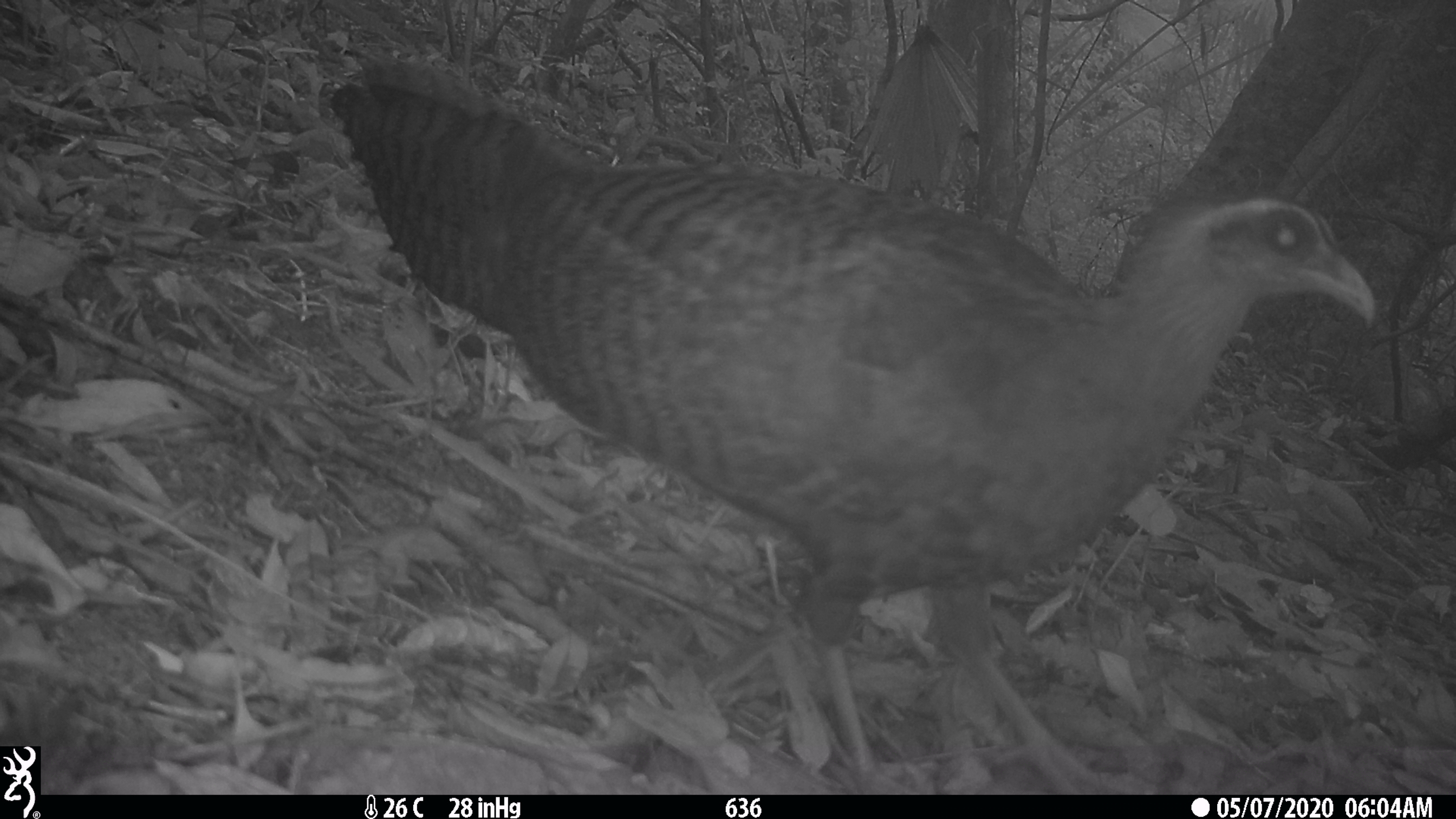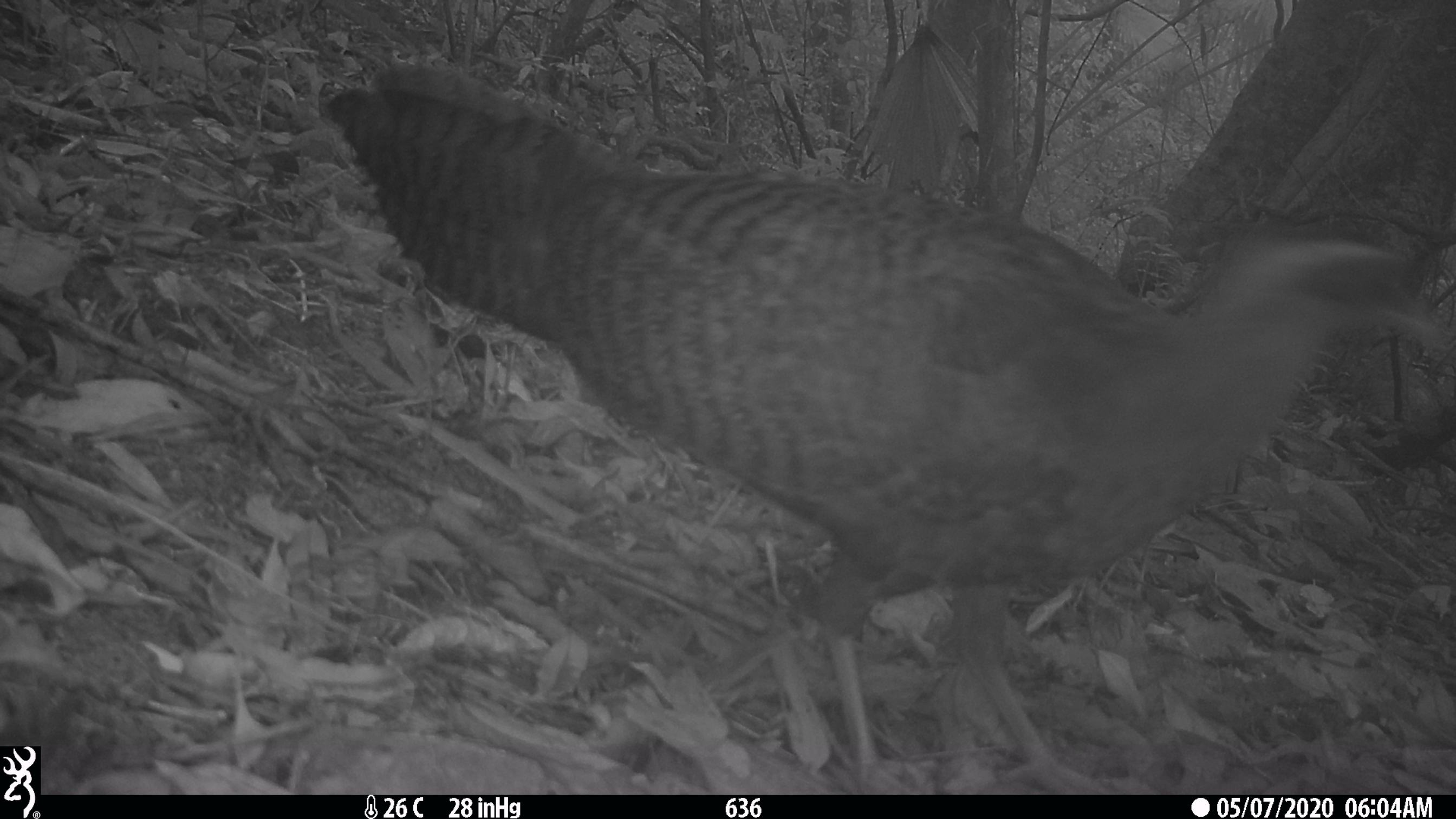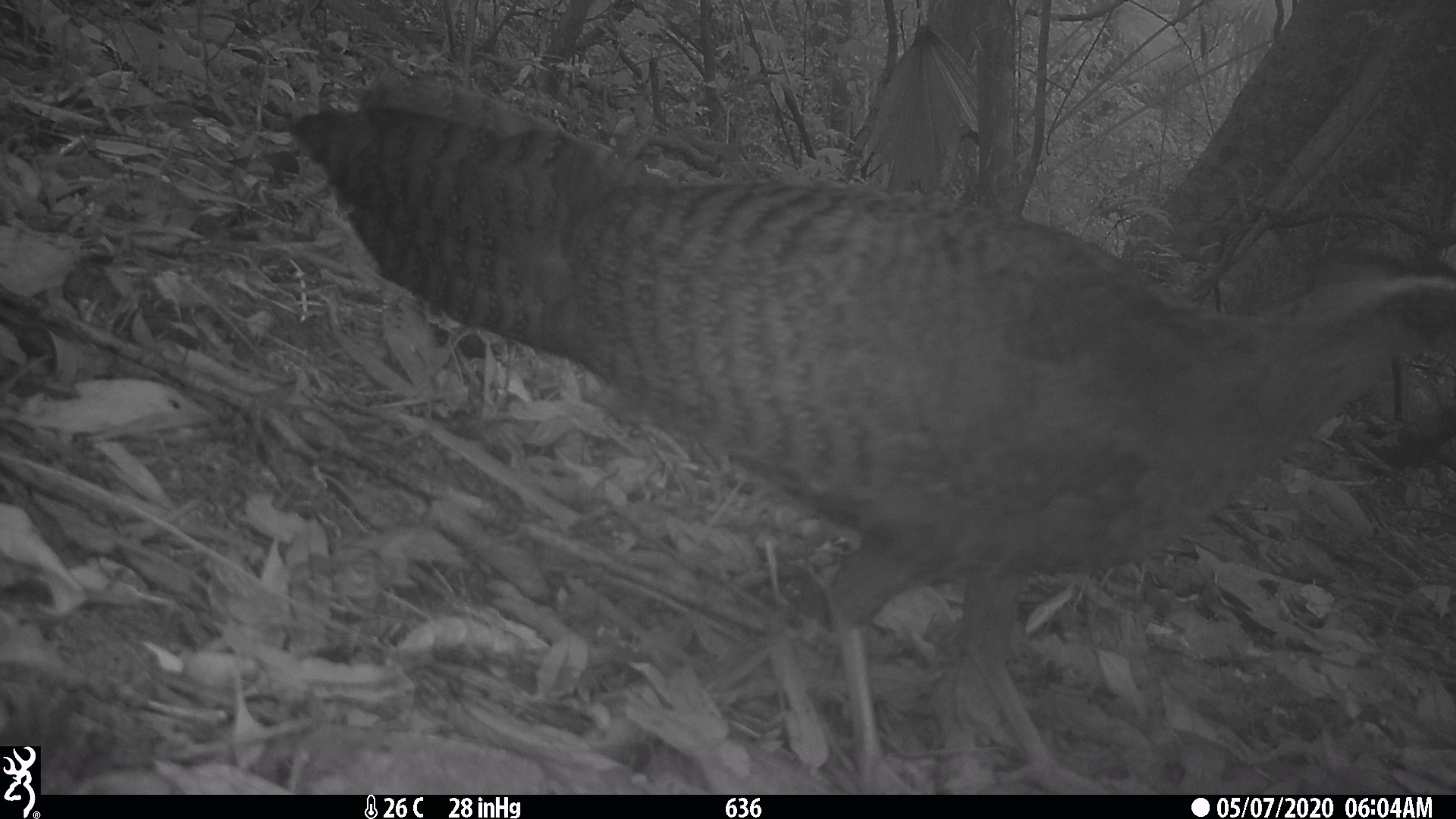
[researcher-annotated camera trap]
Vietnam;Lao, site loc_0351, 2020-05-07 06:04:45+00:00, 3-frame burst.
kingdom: Animalia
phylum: Chordata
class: Aves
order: Galliformes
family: Phasianidae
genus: Lophura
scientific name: Lophura nycthemera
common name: silver pheasant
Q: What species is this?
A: Silver pheasant (Lophura nycthemera).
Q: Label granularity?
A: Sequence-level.